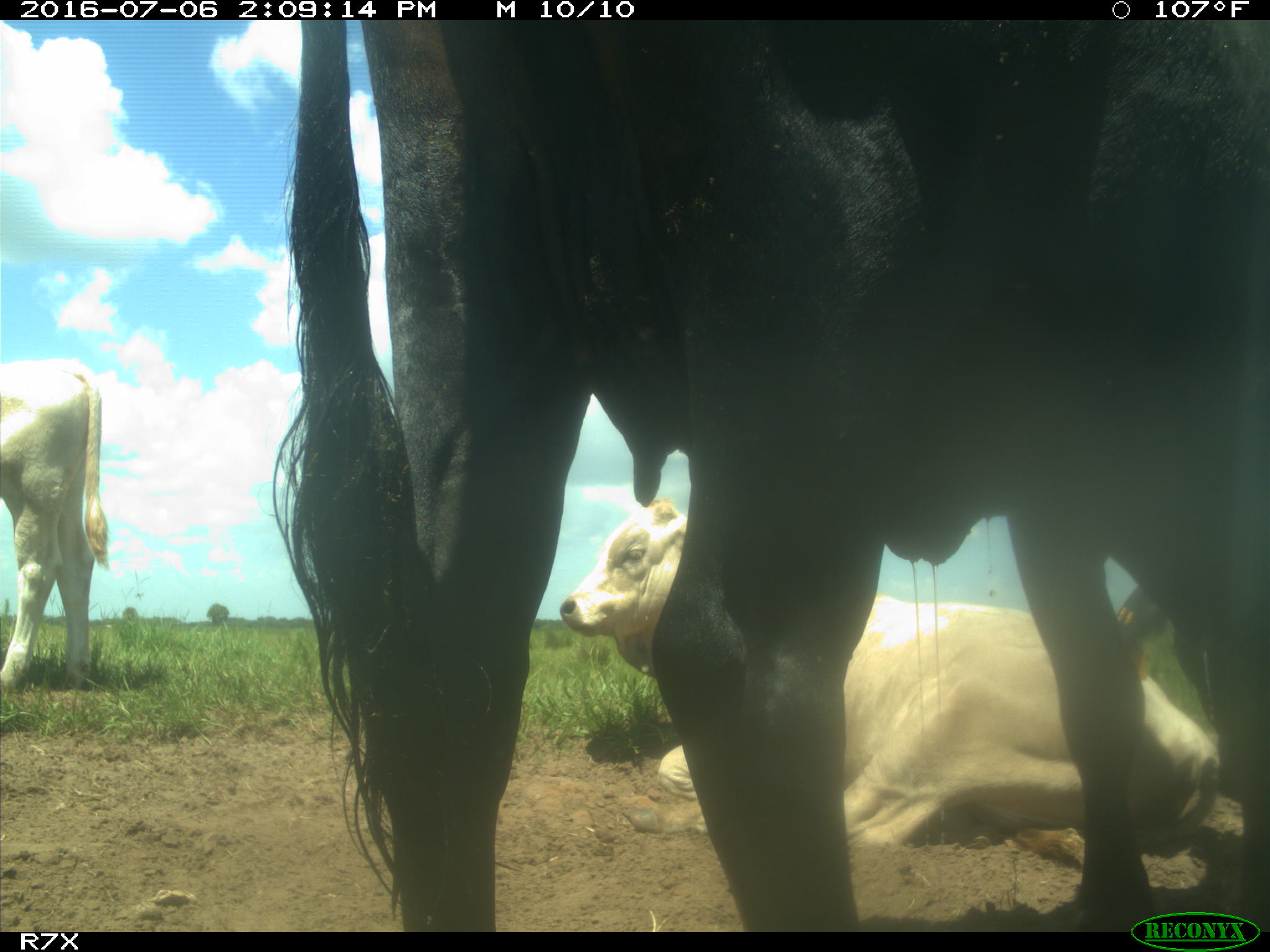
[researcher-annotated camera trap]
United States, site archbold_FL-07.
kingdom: Animalia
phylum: Chordata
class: Mammalia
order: Artiodactyla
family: Bovidae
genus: Bos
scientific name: Bos taurus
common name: domestic cow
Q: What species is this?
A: Bos taurus (domestic cow).